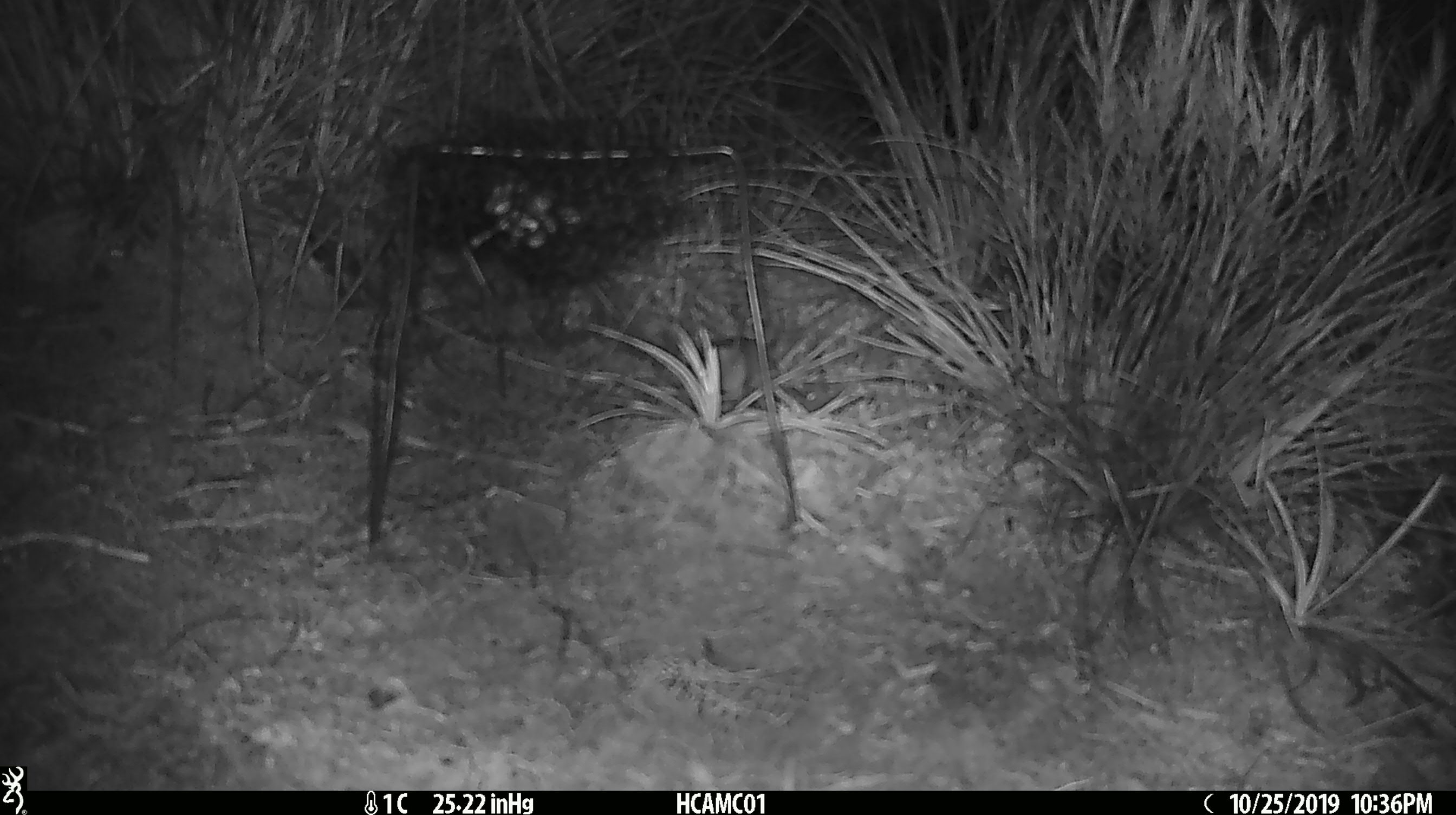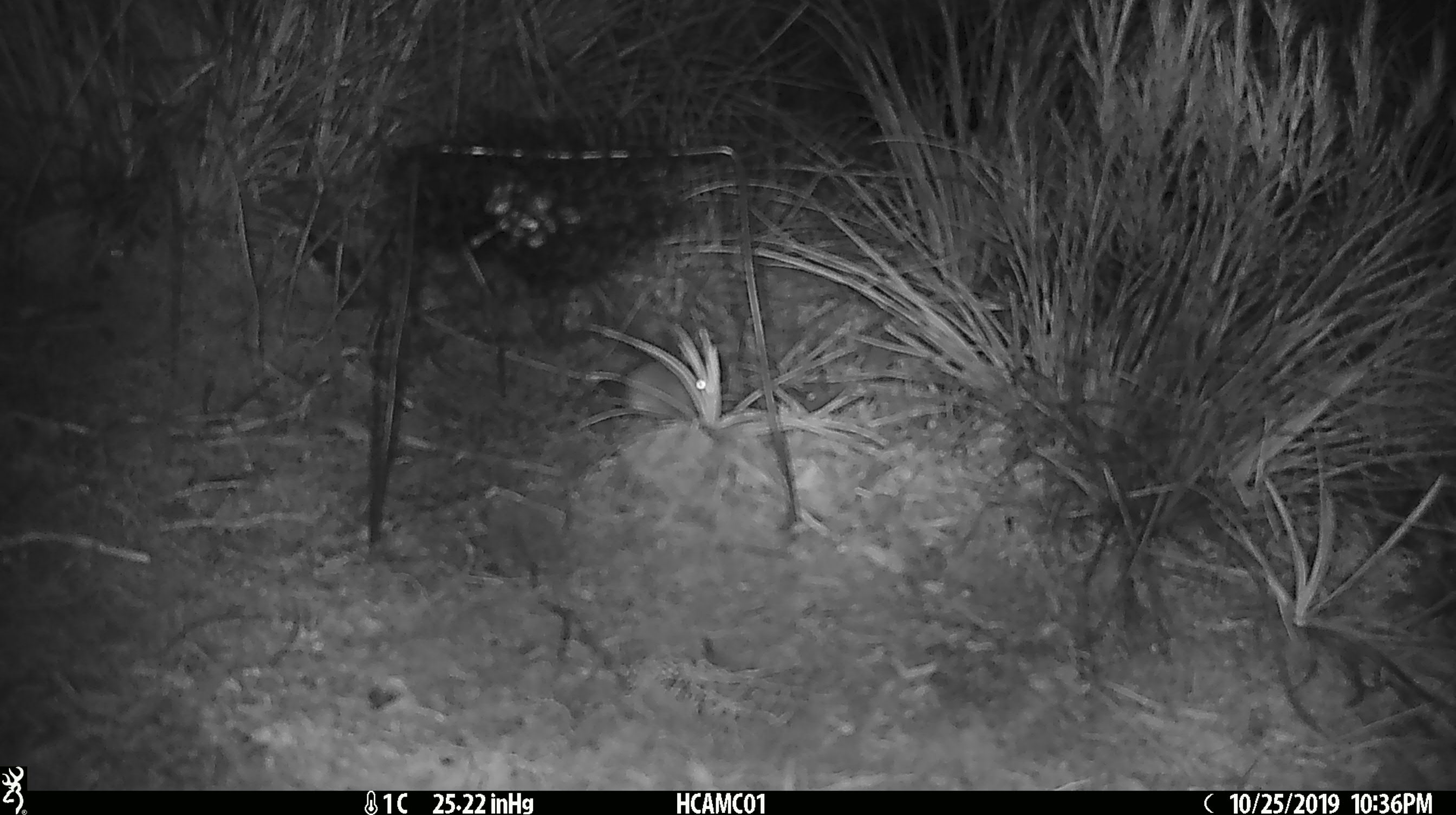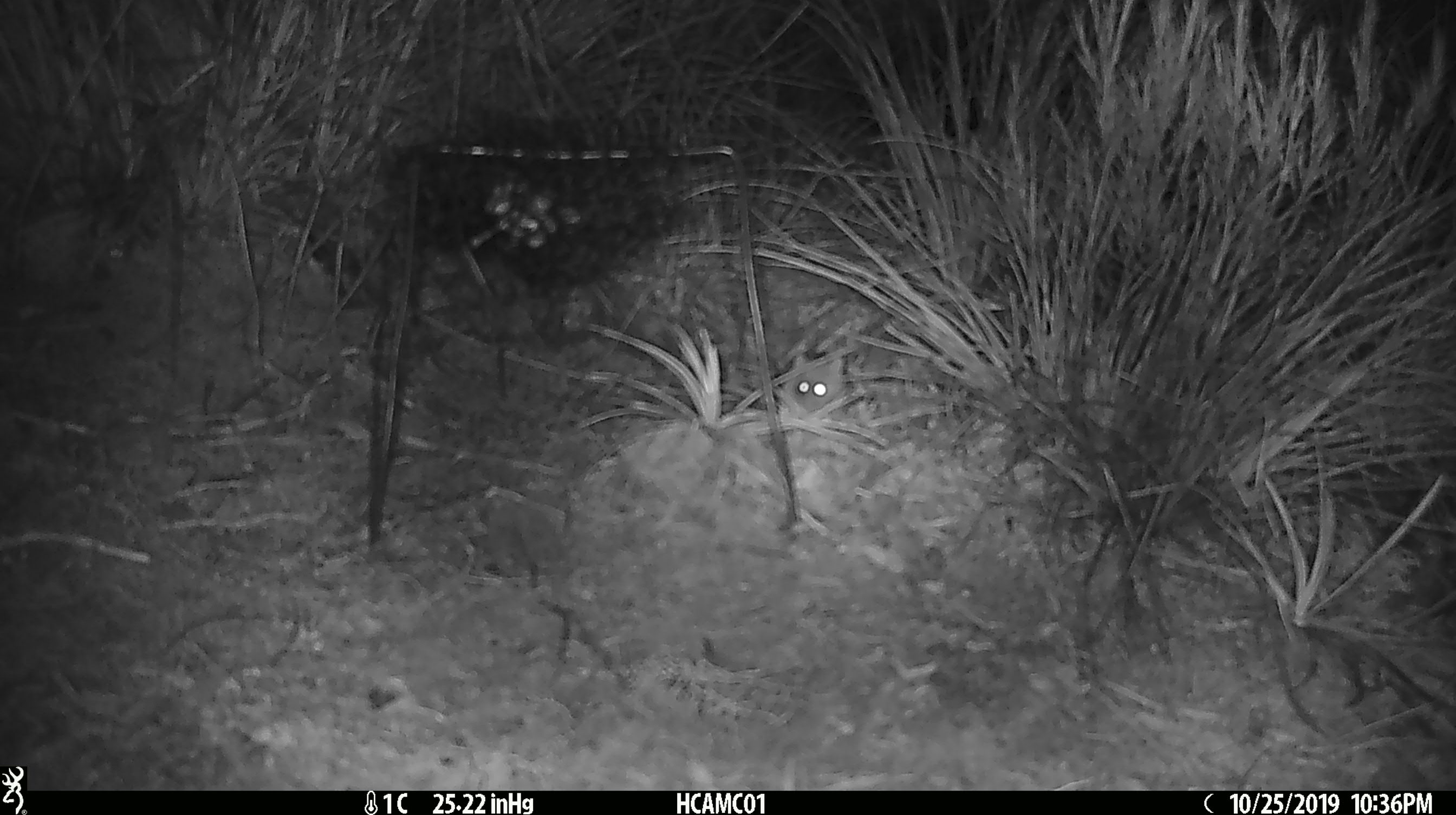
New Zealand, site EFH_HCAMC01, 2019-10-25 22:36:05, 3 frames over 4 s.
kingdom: Animalia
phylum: Chordata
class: Mammalia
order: Rodentia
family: Muridae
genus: Mus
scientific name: Mus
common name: mouse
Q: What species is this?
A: Mouse (Mus).